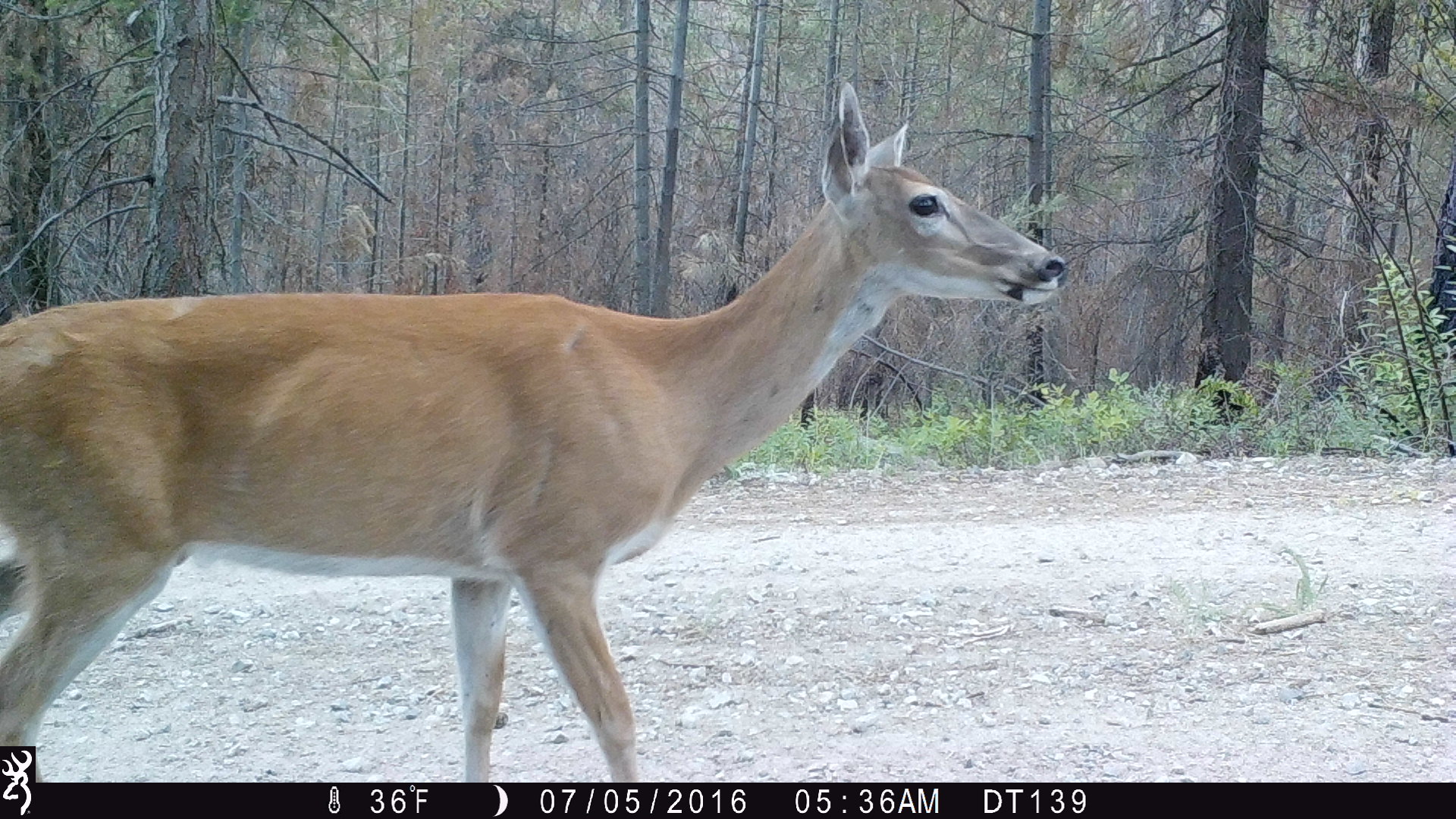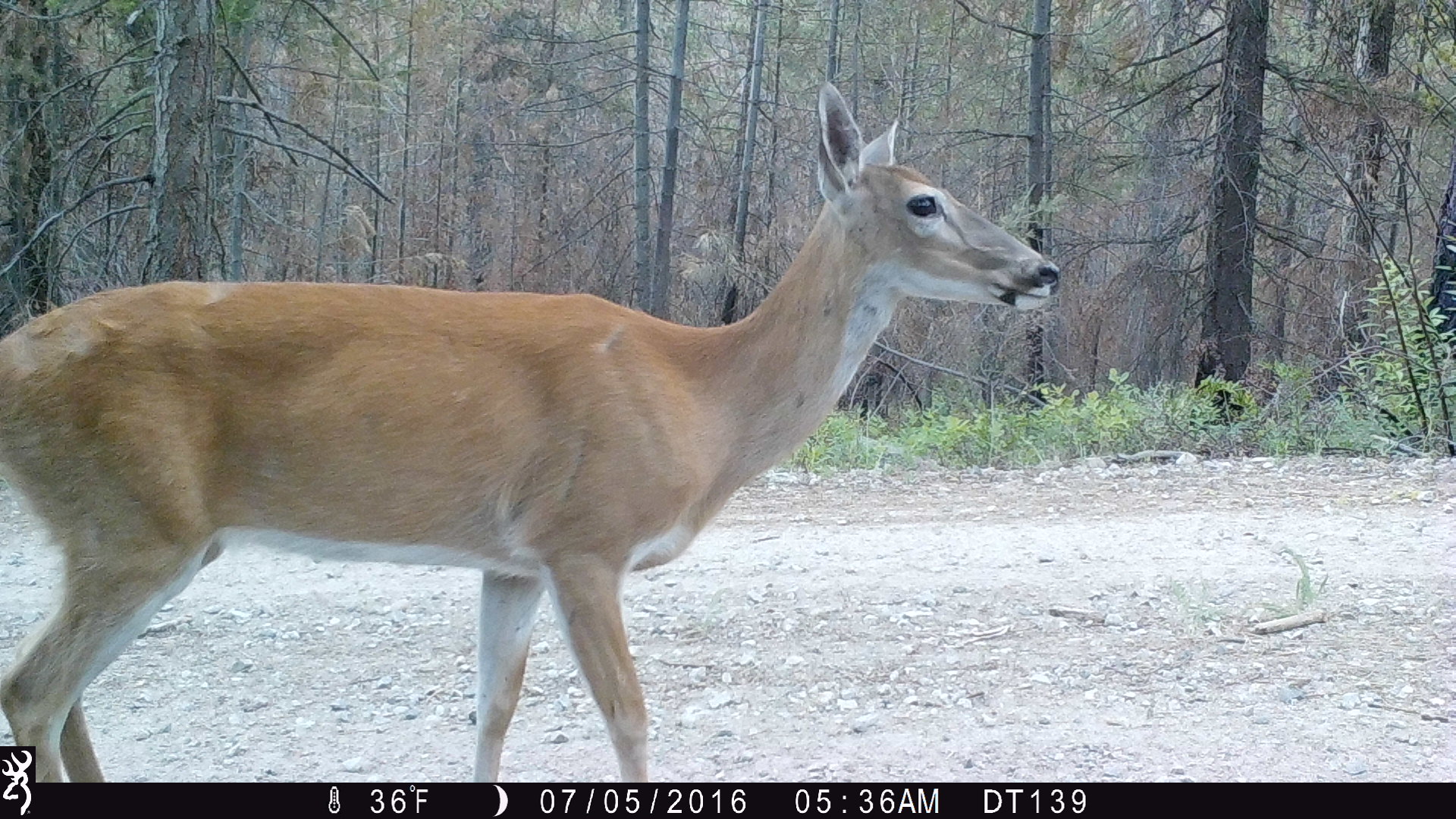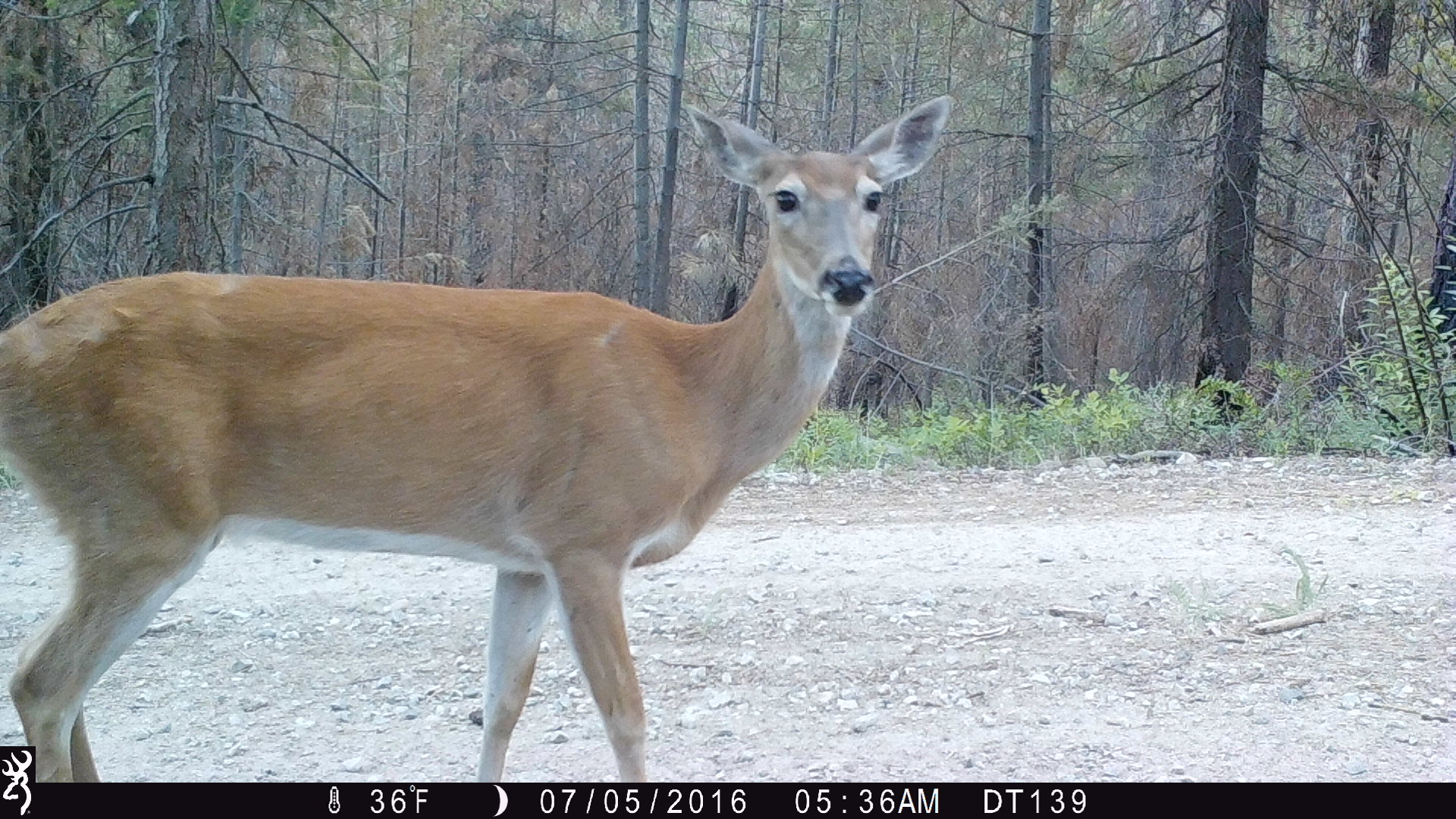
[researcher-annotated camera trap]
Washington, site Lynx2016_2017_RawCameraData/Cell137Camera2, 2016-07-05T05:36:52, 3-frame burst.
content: unidentified animal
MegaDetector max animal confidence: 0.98